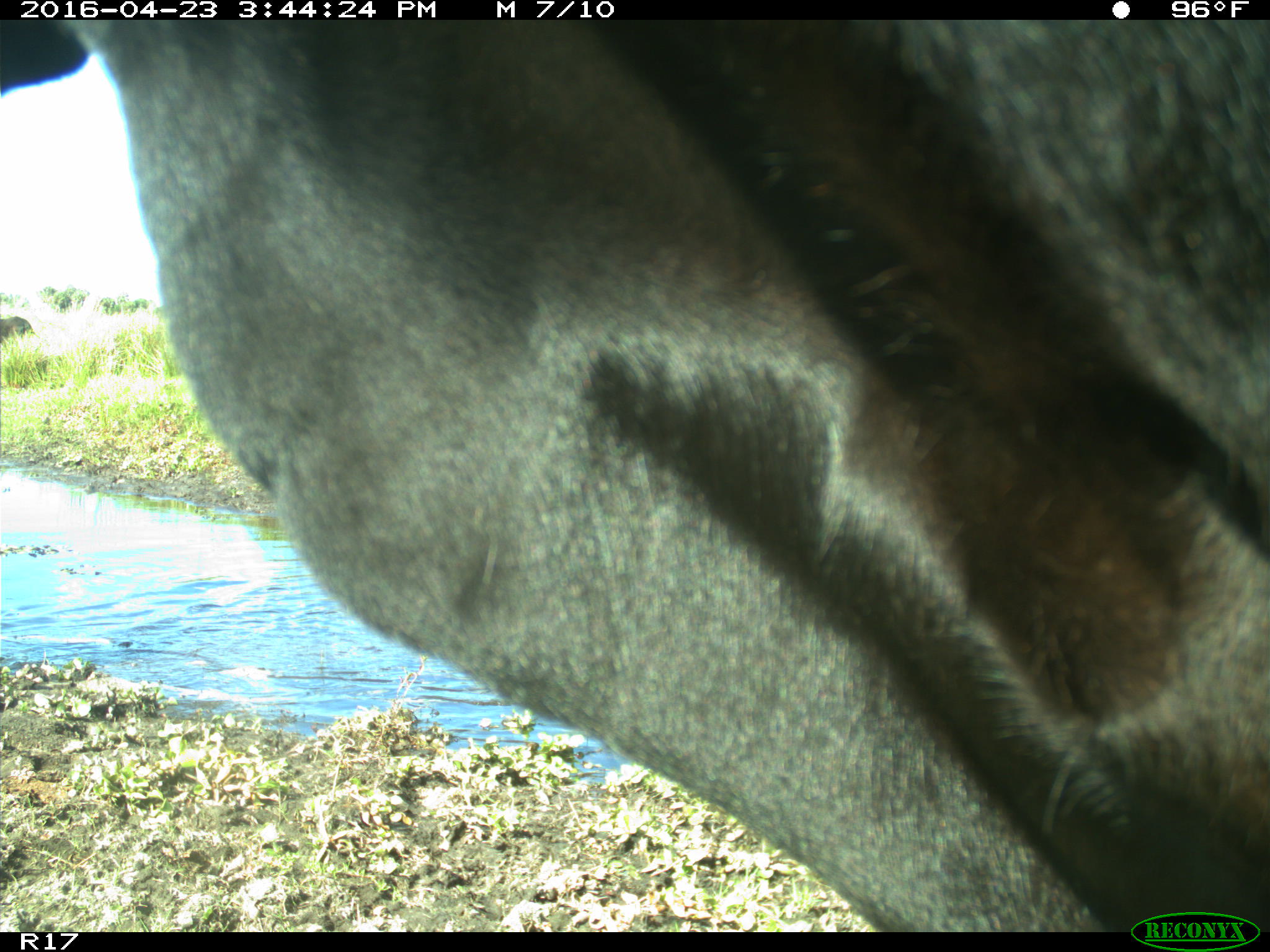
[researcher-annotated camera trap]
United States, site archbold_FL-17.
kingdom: Animalia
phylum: Chordata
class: Mammalia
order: Artiodactyla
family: Bovidae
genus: Bos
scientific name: Bos taurus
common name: domestic cow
Bos taurus (domestic cow).